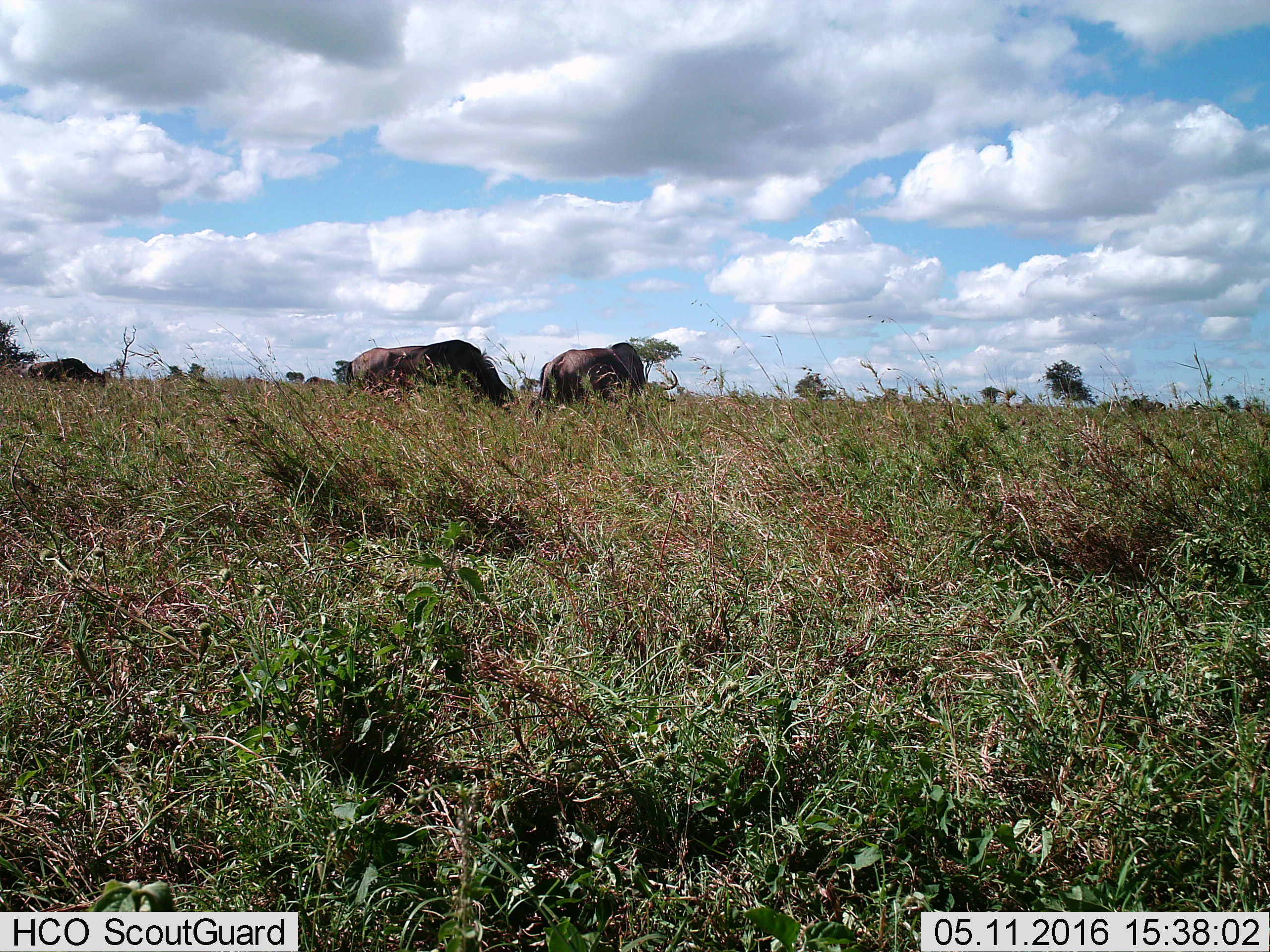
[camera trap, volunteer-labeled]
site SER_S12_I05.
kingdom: Animalia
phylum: Chordata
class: Mammalia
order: Artiodactyla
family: Bovidae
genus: Connochaetes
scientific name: Connochaetes taurinus taurinus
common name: blue wildebeest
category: wildebeestblue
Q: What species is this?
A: Wildebeestblue (blue wildebeest) (Connochaetes taurinus taurinus).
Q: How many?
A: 3.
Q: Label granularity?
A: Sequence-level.